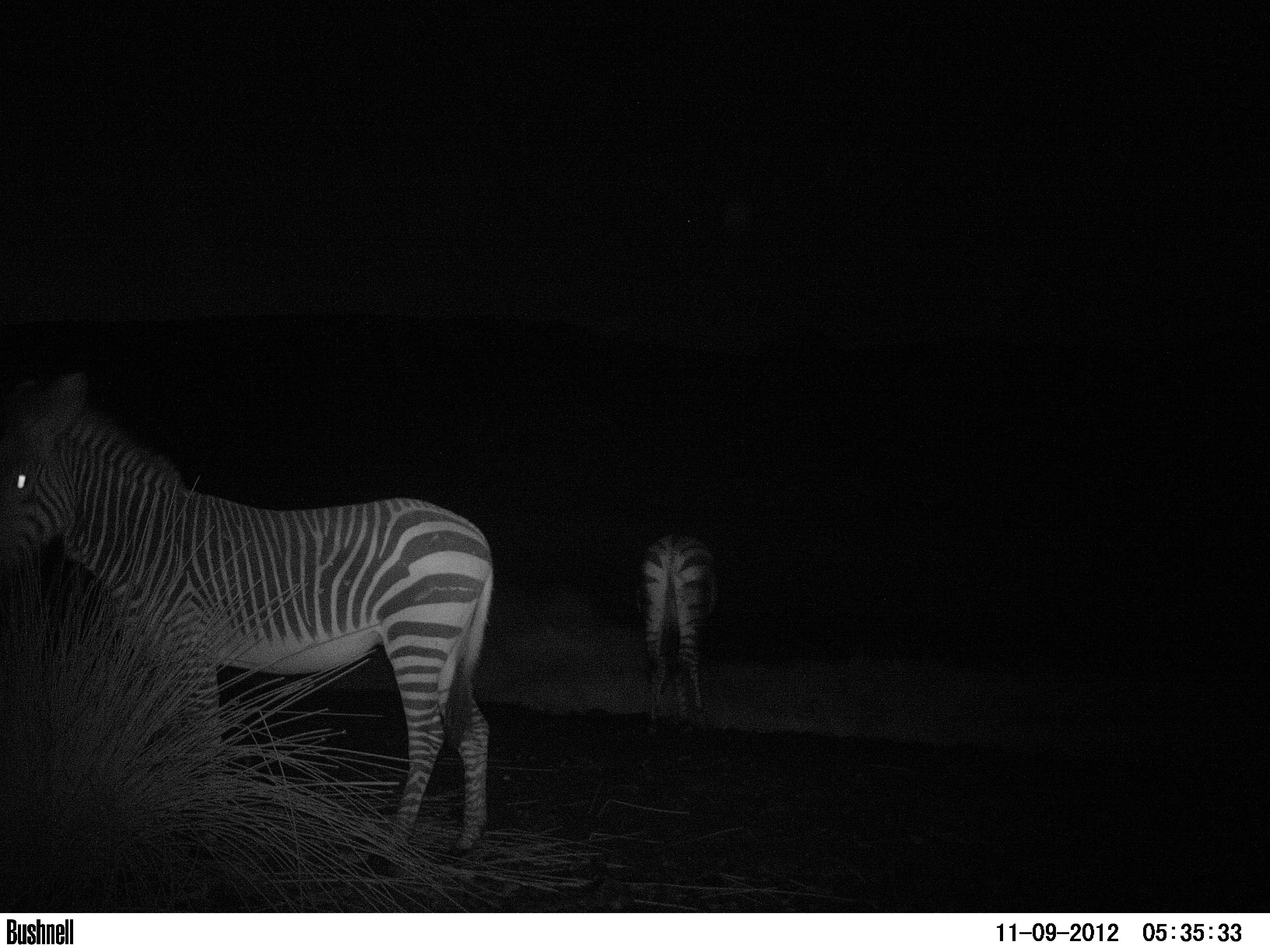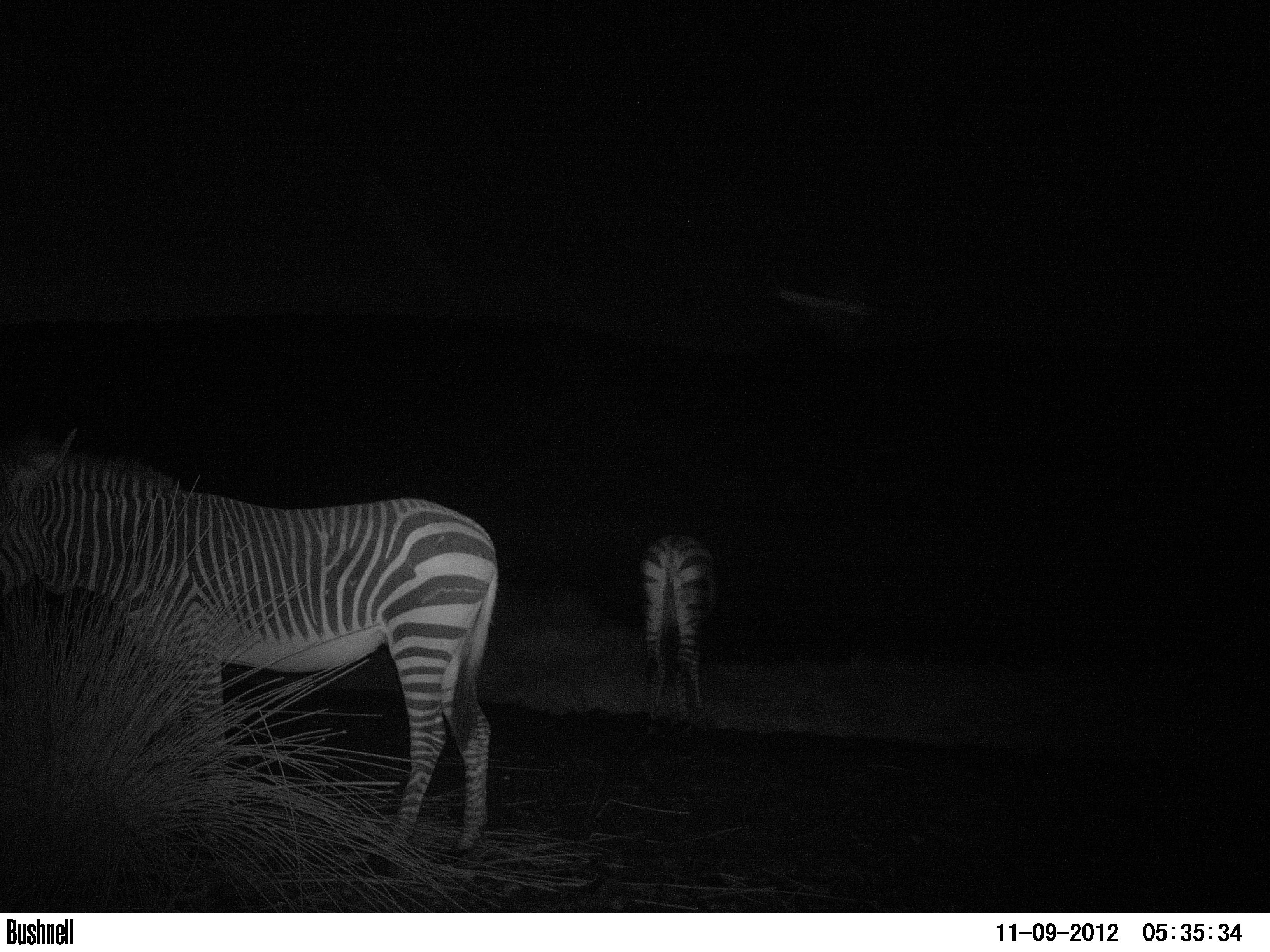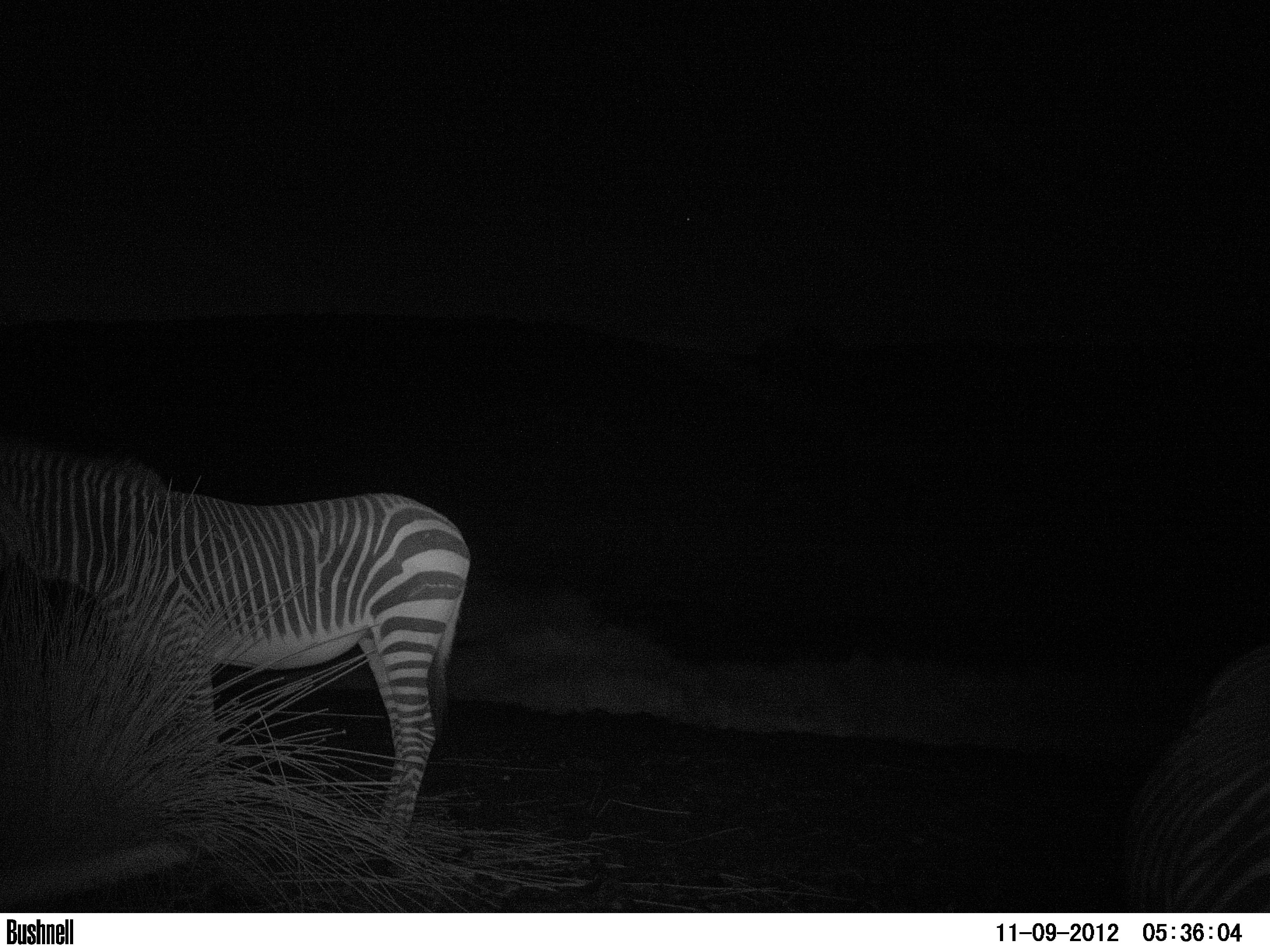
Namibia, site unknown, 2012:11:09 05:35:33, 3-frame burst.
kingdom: Animalia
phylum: Chordata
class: Mammalia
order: Perissodactyla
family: Equidae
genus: Equus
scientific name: Equus zebra hartmannae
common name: hartmann's mountain zebra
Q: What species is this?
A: Equus zebra hartmannae (hartmann's mountain zebra).